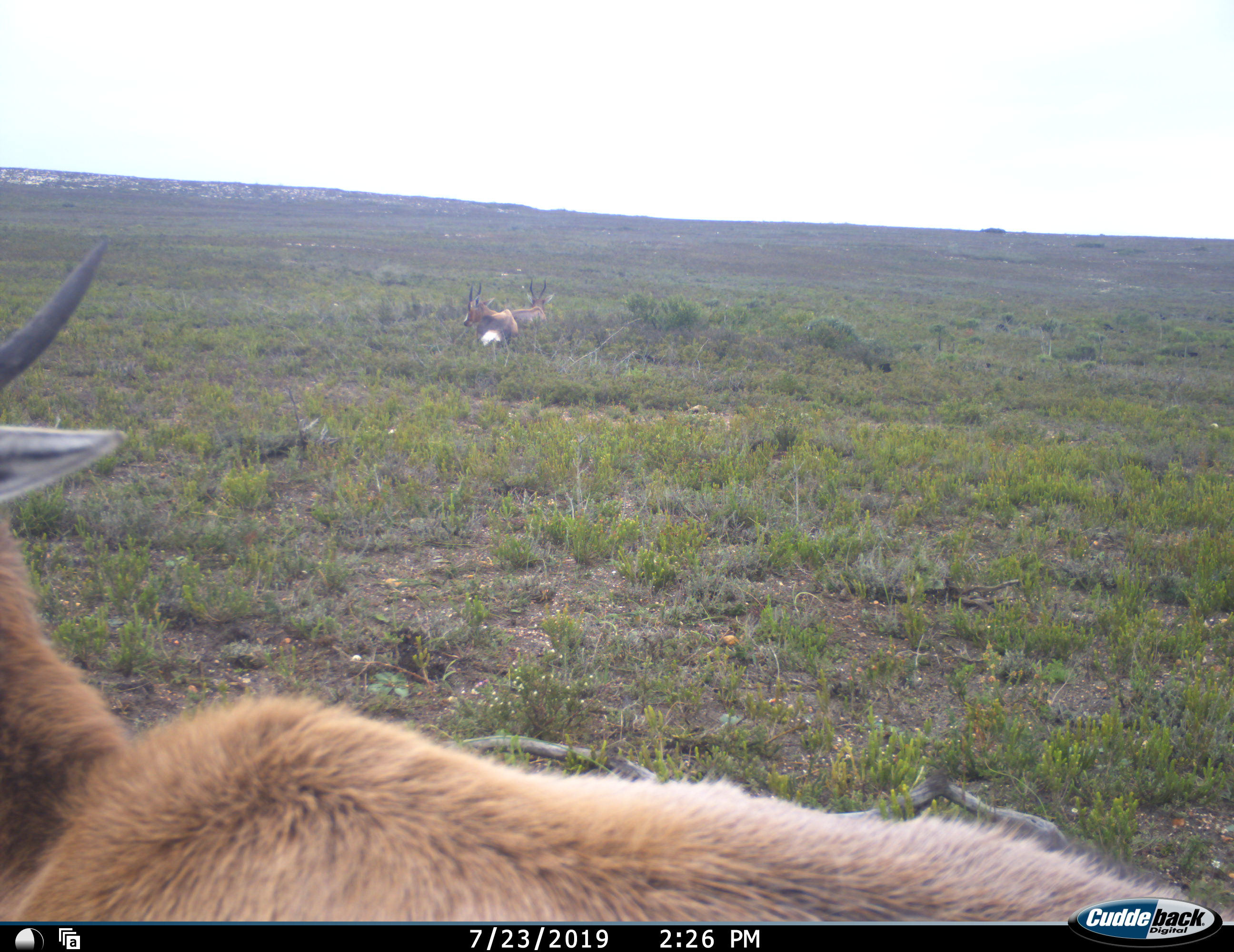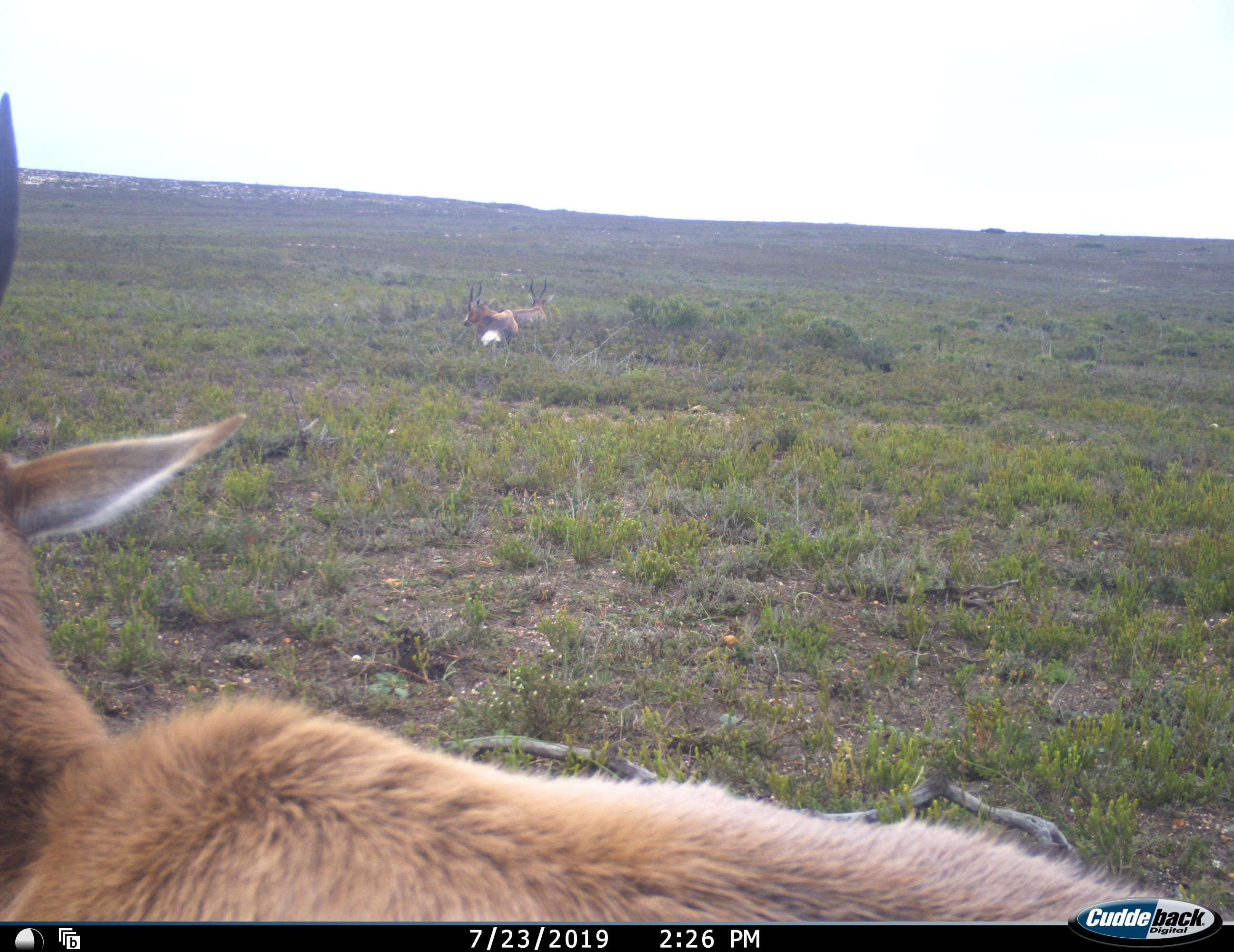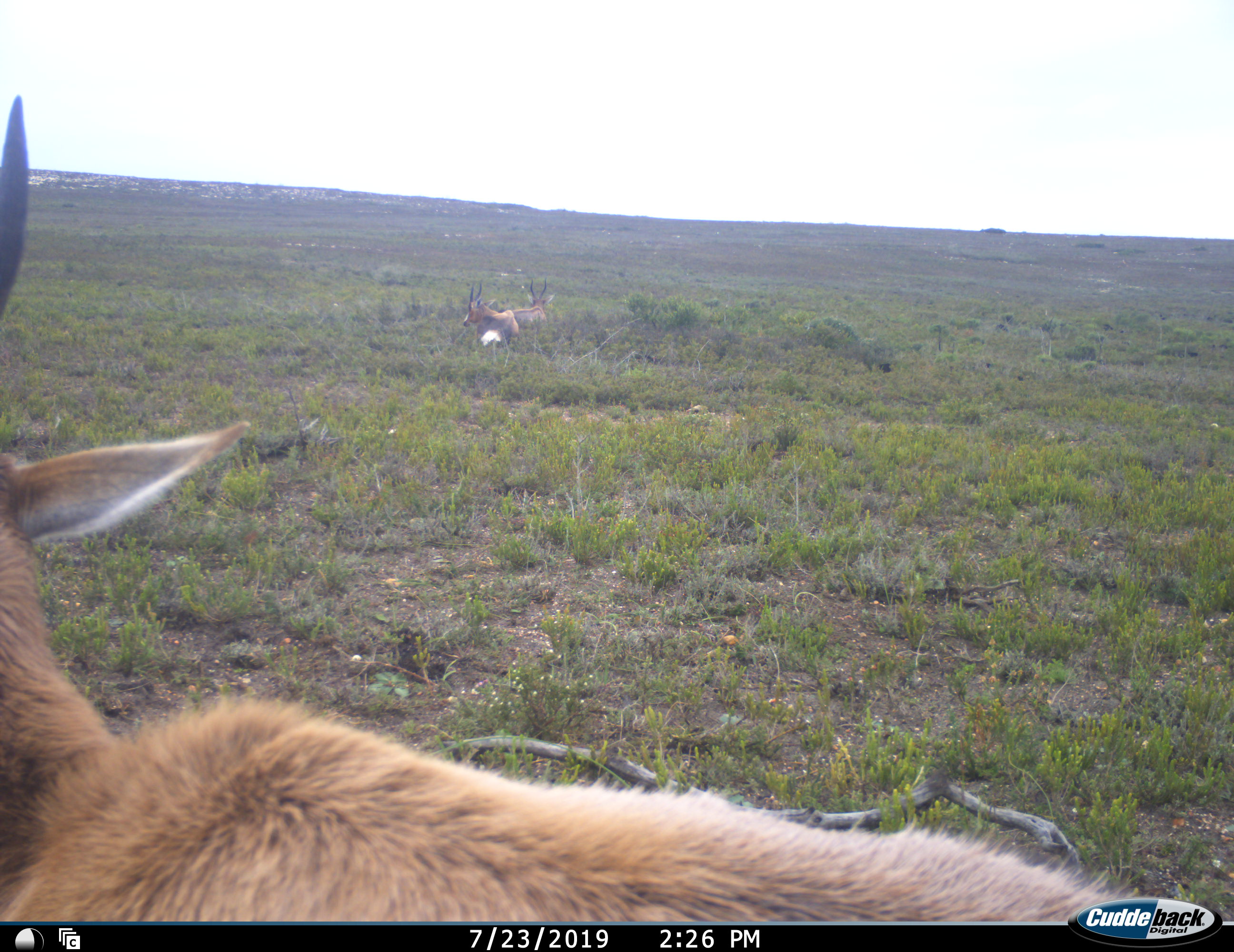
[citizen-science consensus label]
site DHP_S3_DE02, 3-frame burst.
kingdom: Animalia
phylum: Chordata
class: Mammalia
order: Artiodactyla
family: Bovidae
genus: Tragelaphus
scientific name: Tragelaphus oryx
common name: eland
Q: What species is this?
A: Eland (Tragelaphus oryx).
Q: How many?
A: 3.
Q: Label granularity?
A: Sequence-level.